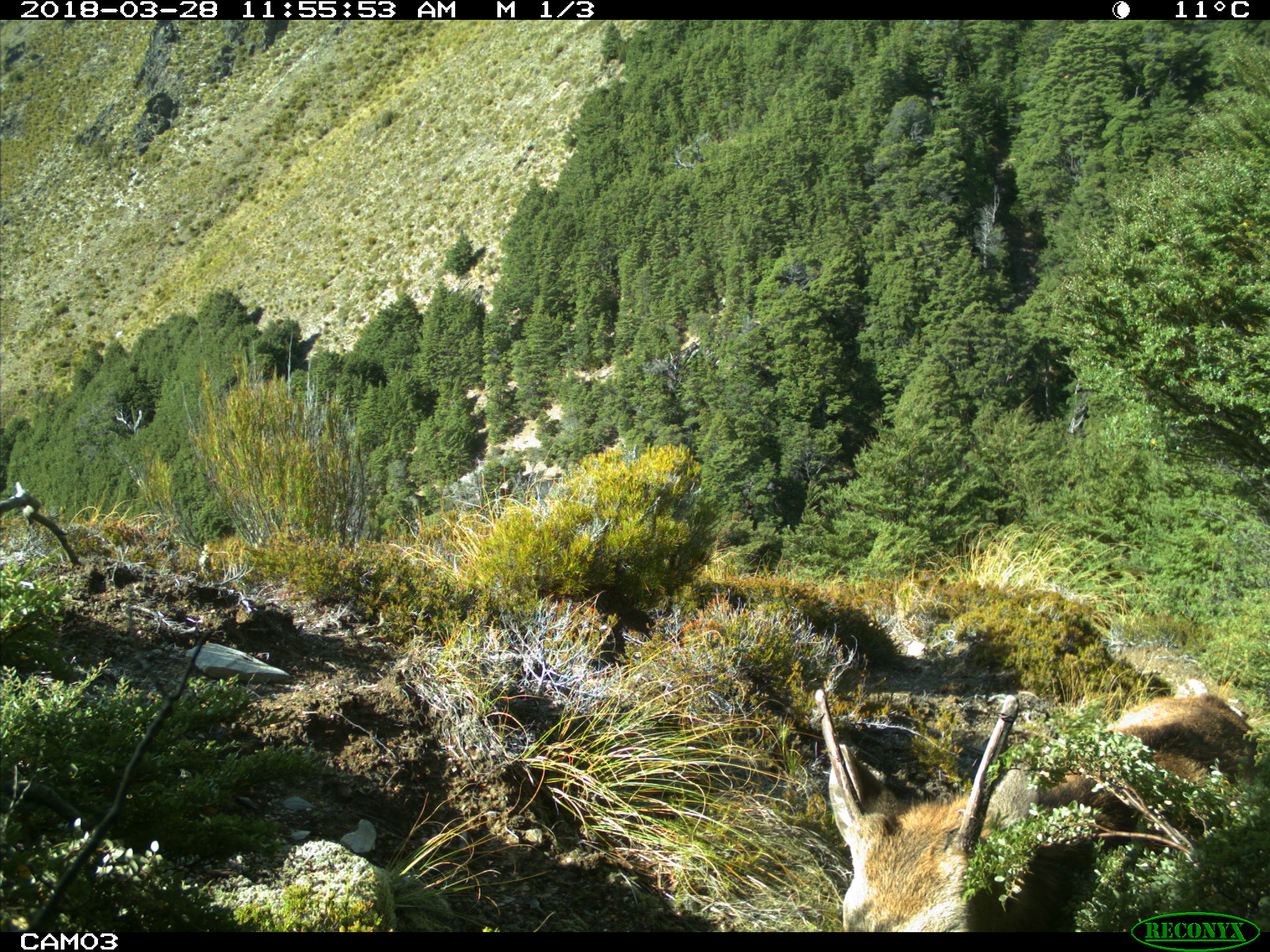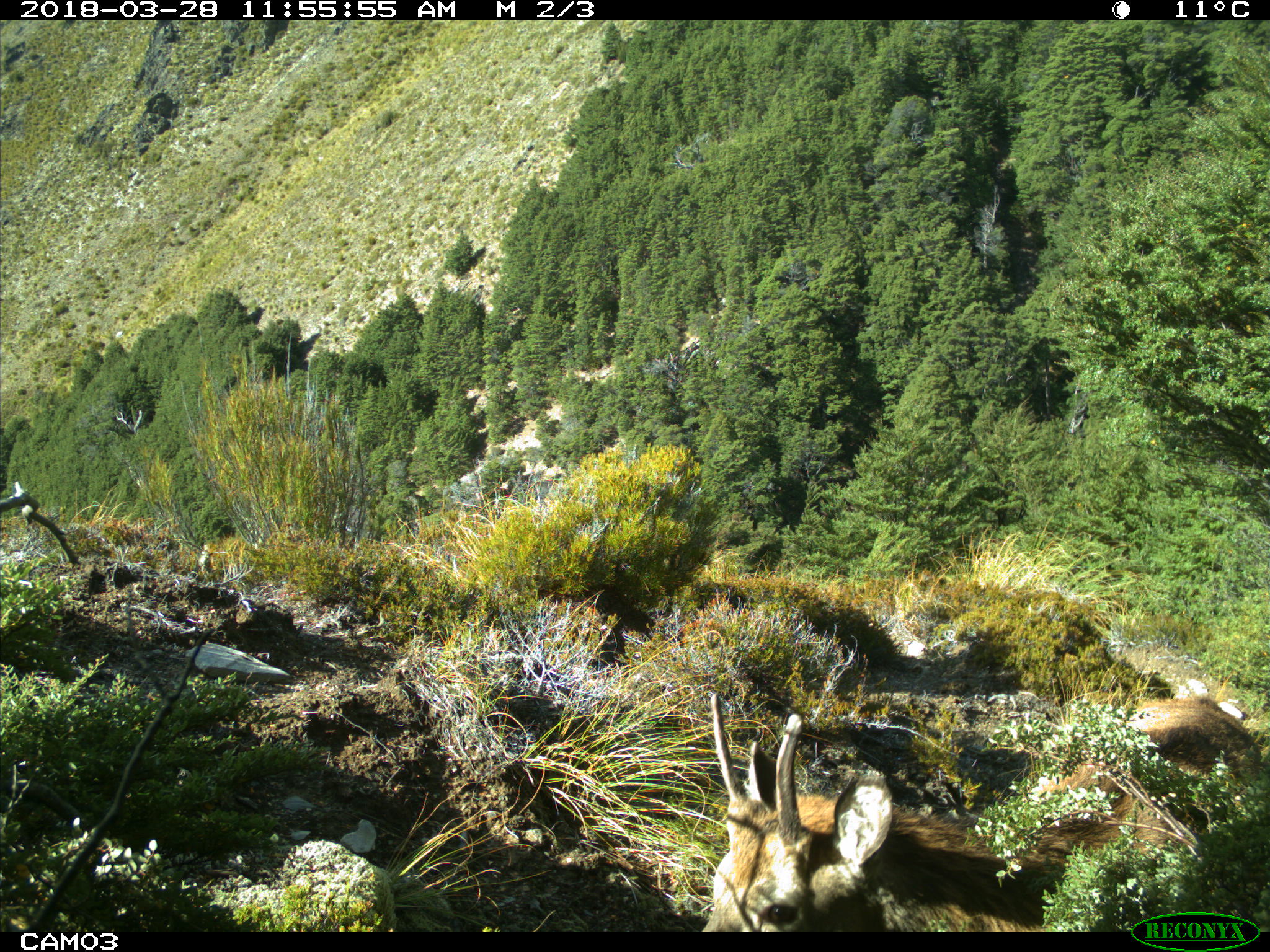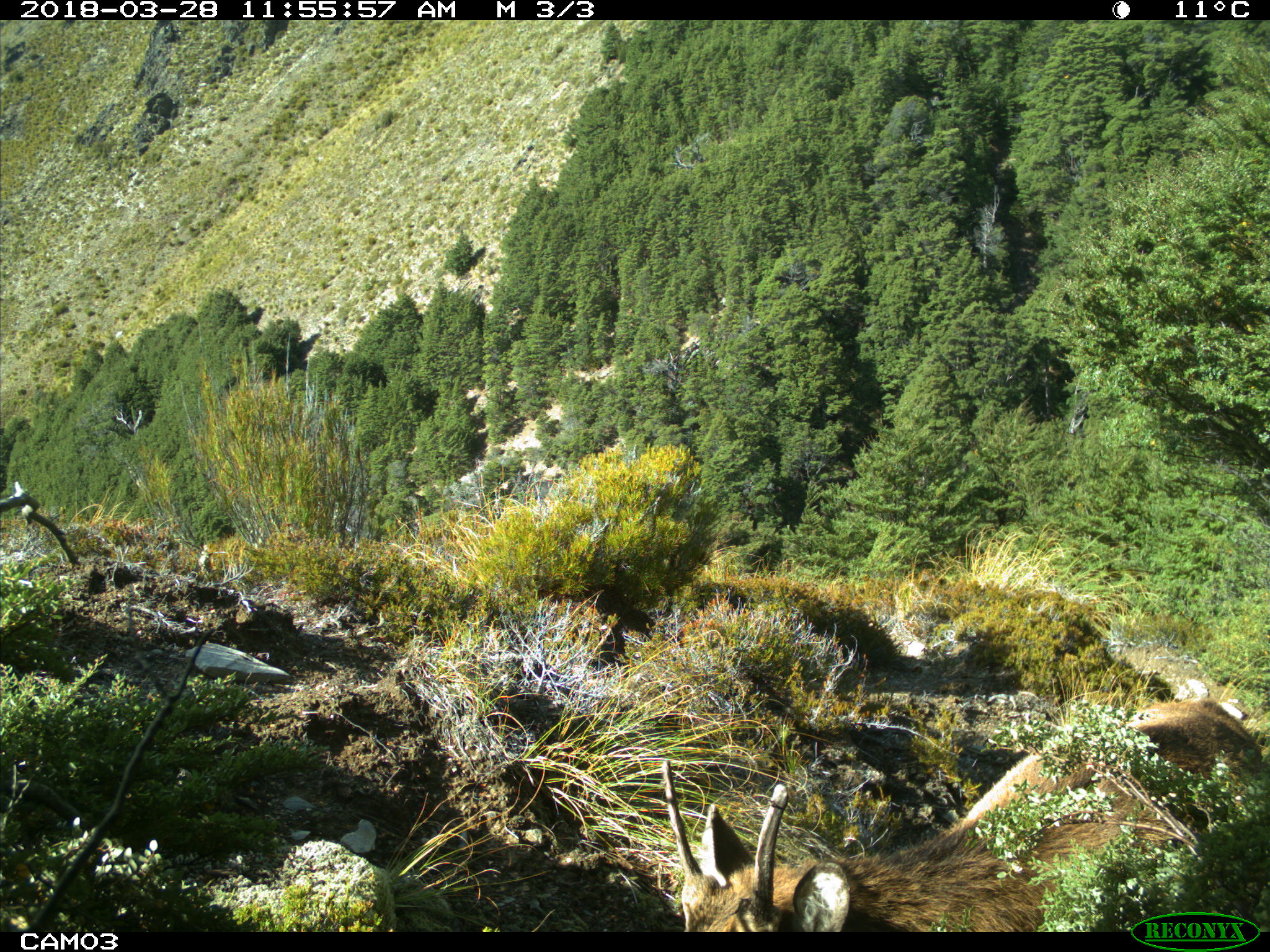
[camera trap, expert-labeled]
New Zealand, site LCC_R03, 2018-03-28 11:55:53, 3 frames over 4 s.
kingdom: Animalia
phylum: Chordata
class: Mammalia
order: Artiodactyla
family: Cervidae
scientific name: Cervidae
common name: deer